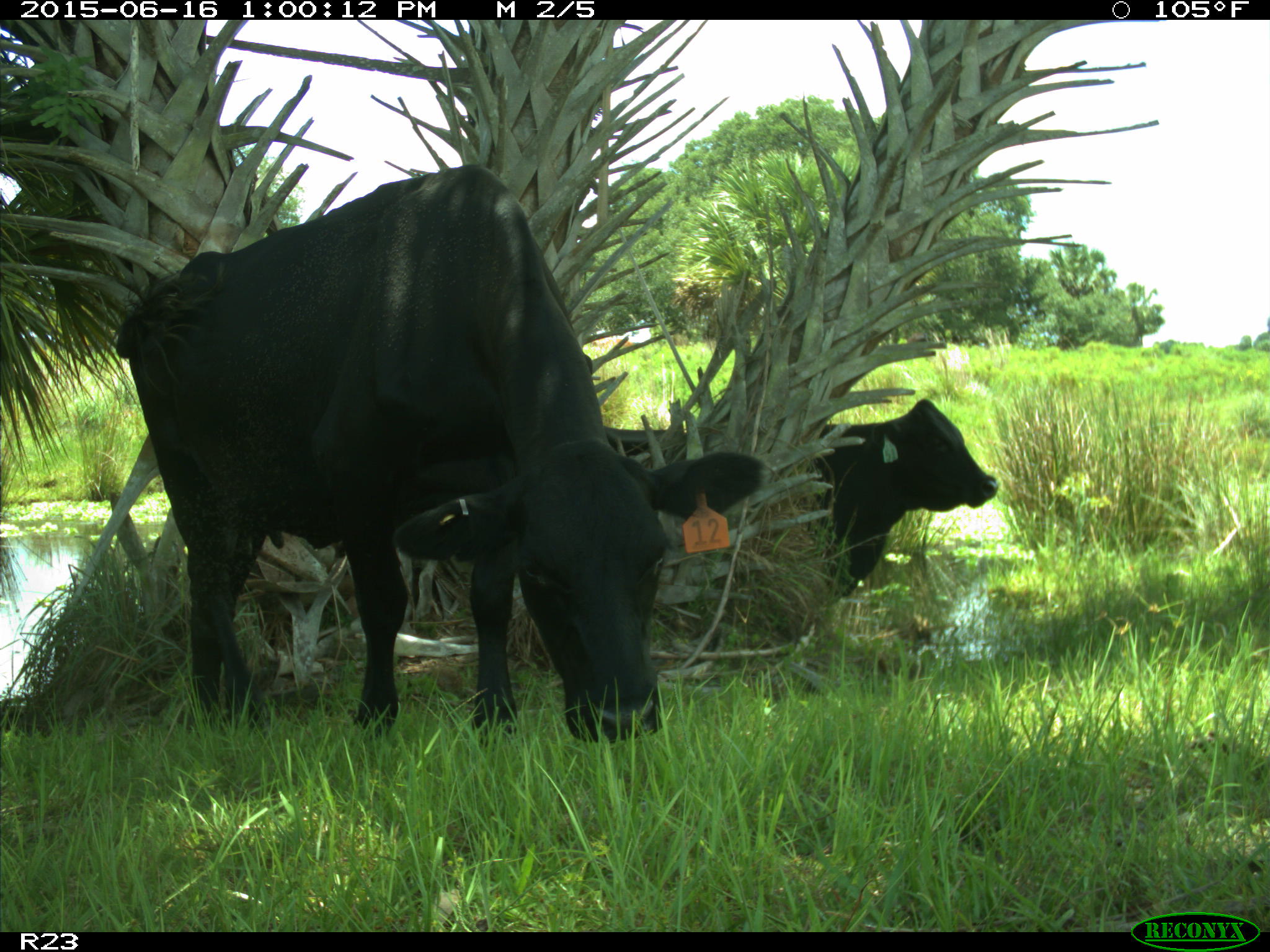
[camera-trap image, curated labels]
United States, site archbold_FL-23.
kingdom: Animalia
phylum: Chordata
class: Mammalia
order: Artiodactyla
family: Bovidae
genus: Bos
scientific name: Bos taurus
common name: domestic cow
Bos taurus (domestic cow).